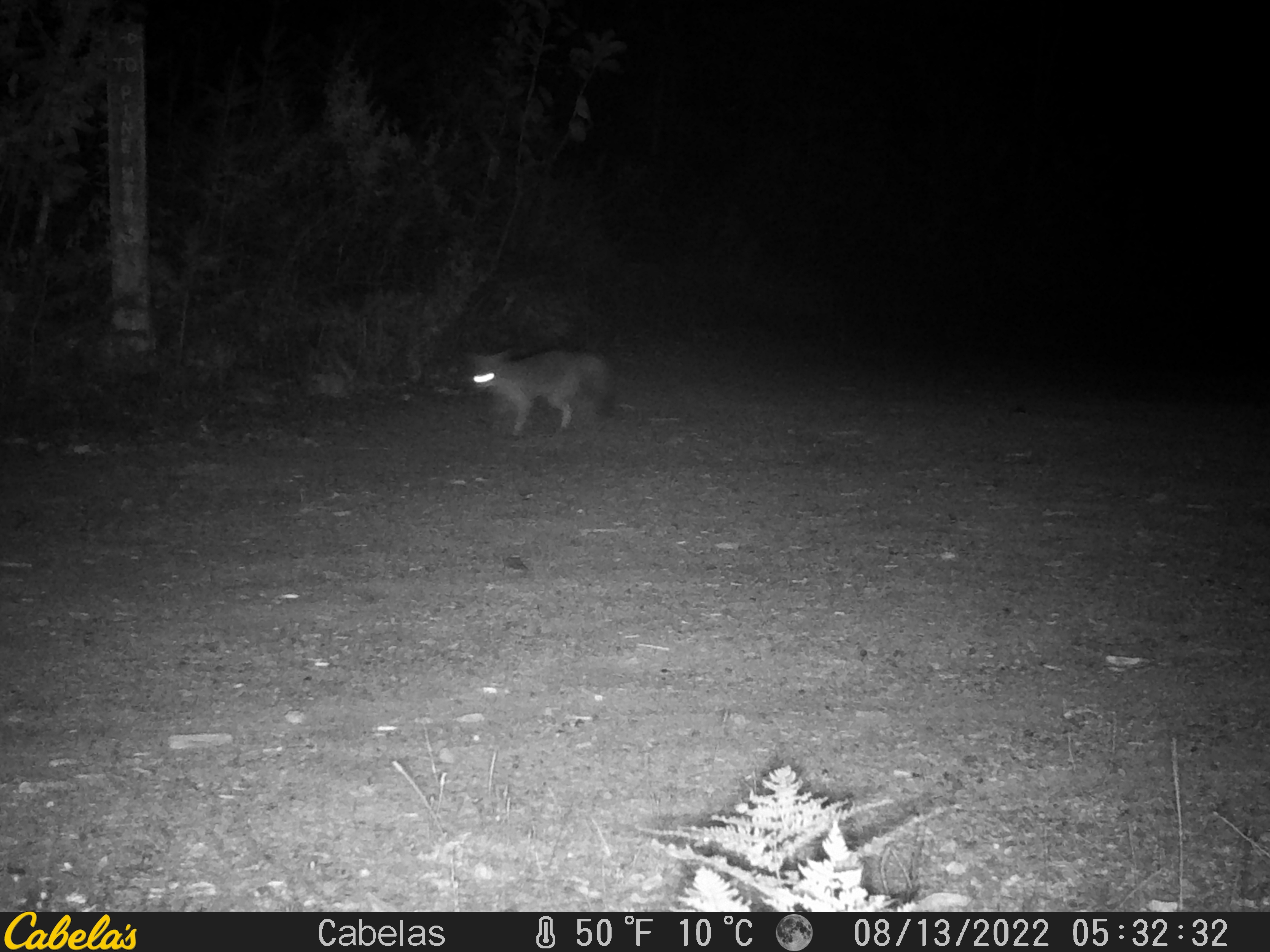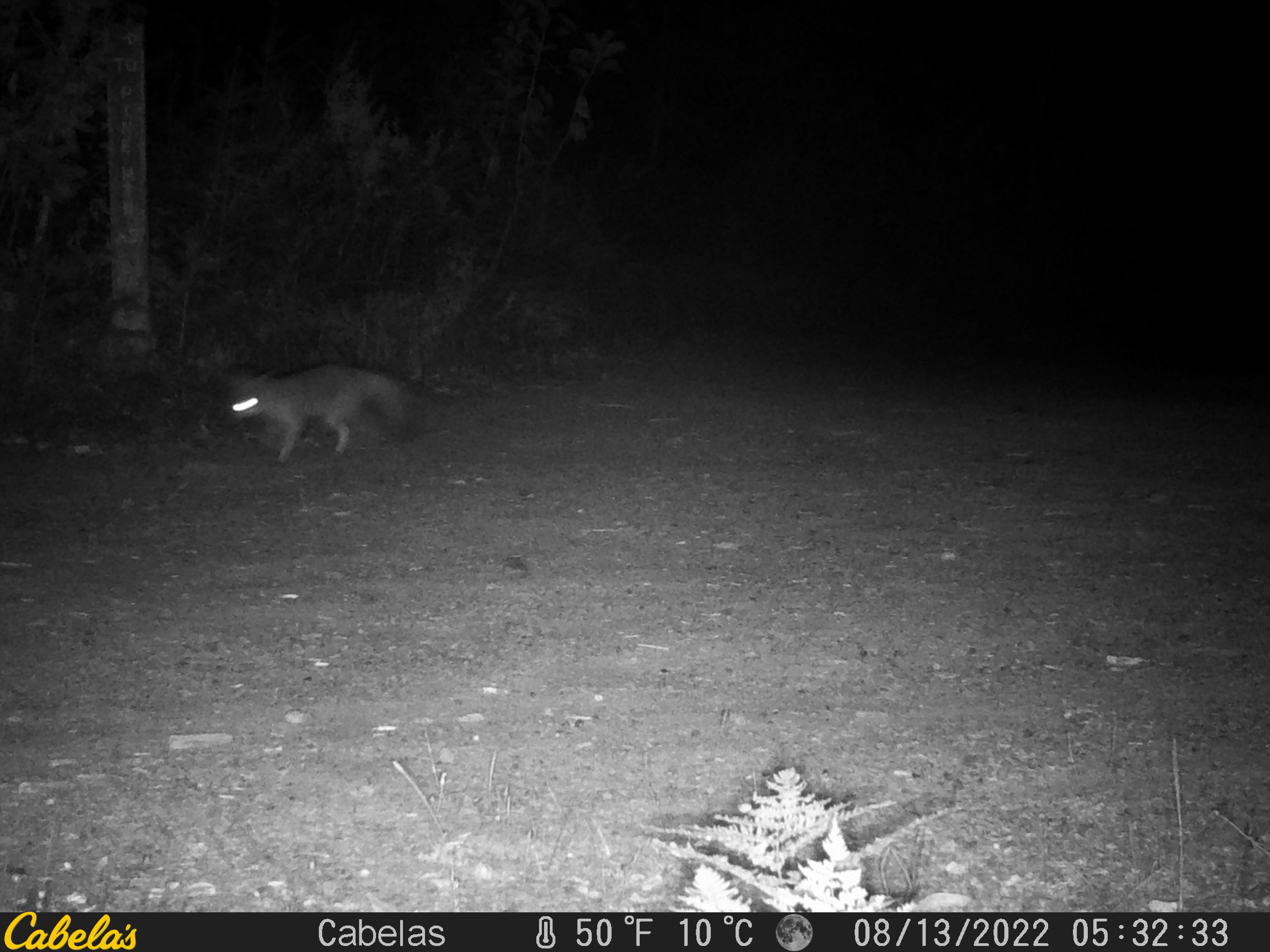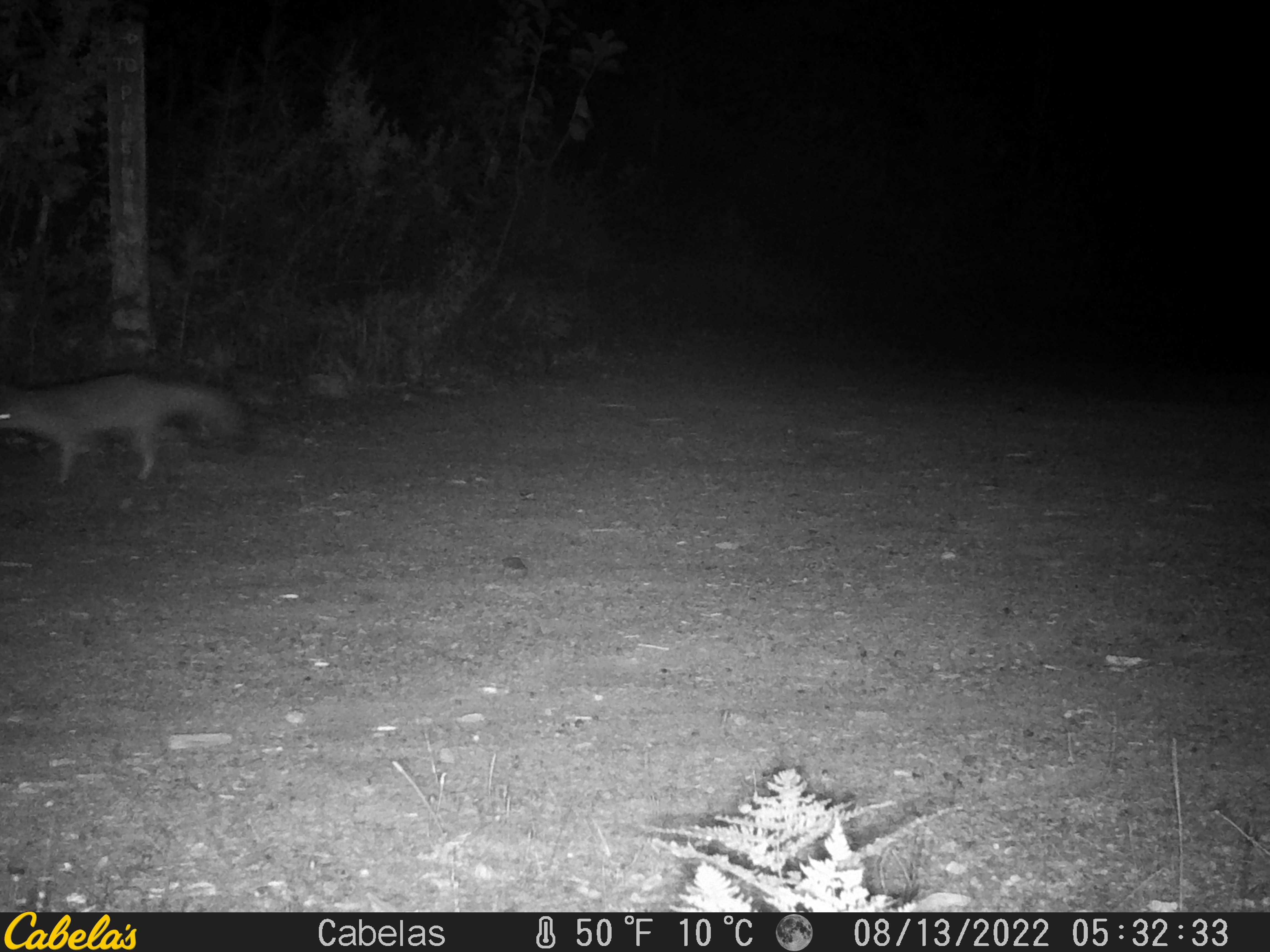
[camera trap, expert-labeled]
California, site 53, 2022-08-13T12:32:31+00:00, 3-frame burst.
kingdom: Animalia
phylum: Chordata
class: Mammalia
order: Carnivora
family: Canidae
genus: Urocyon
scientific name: Urocyon cinereoargenteus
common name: gray fox